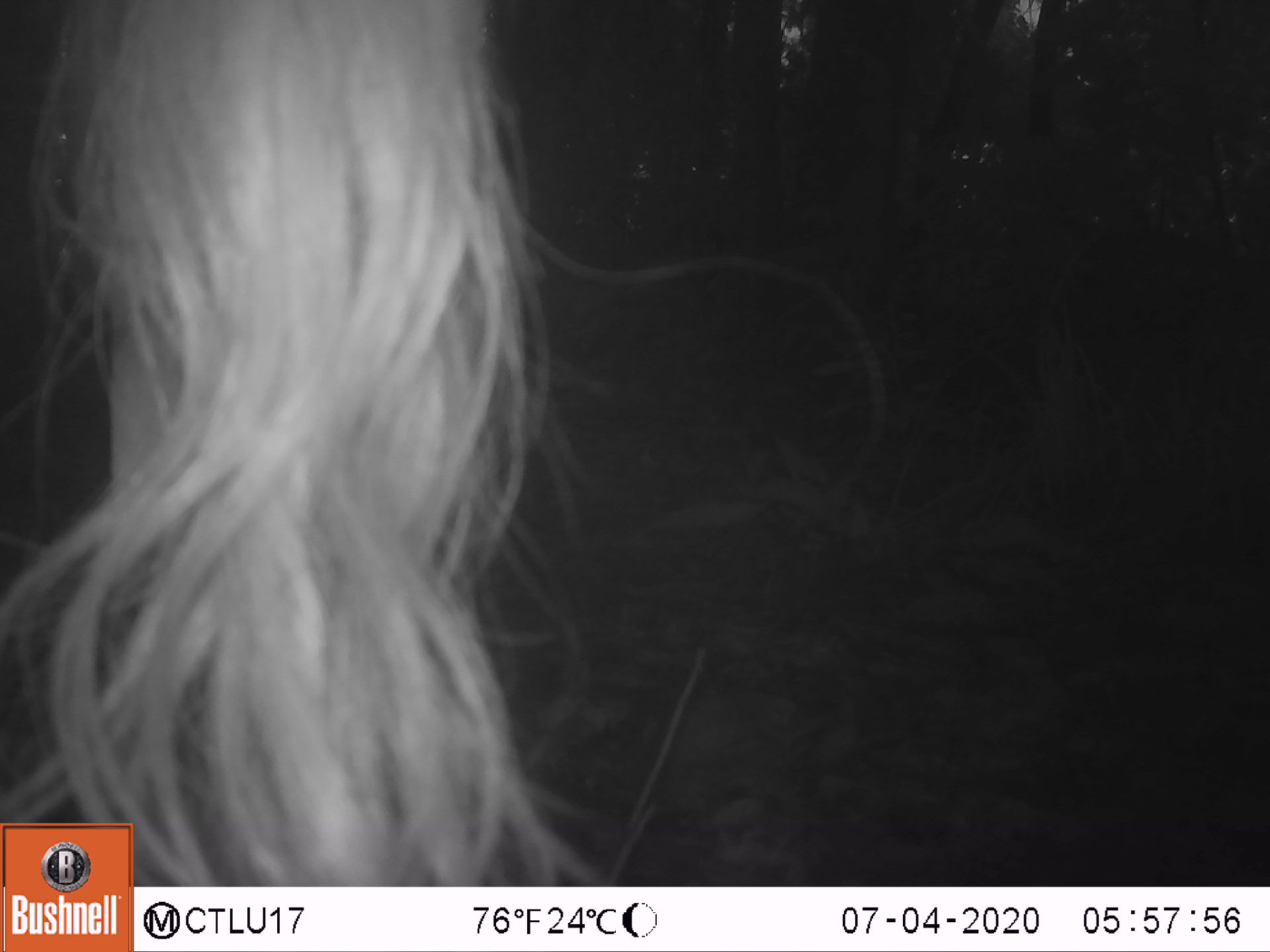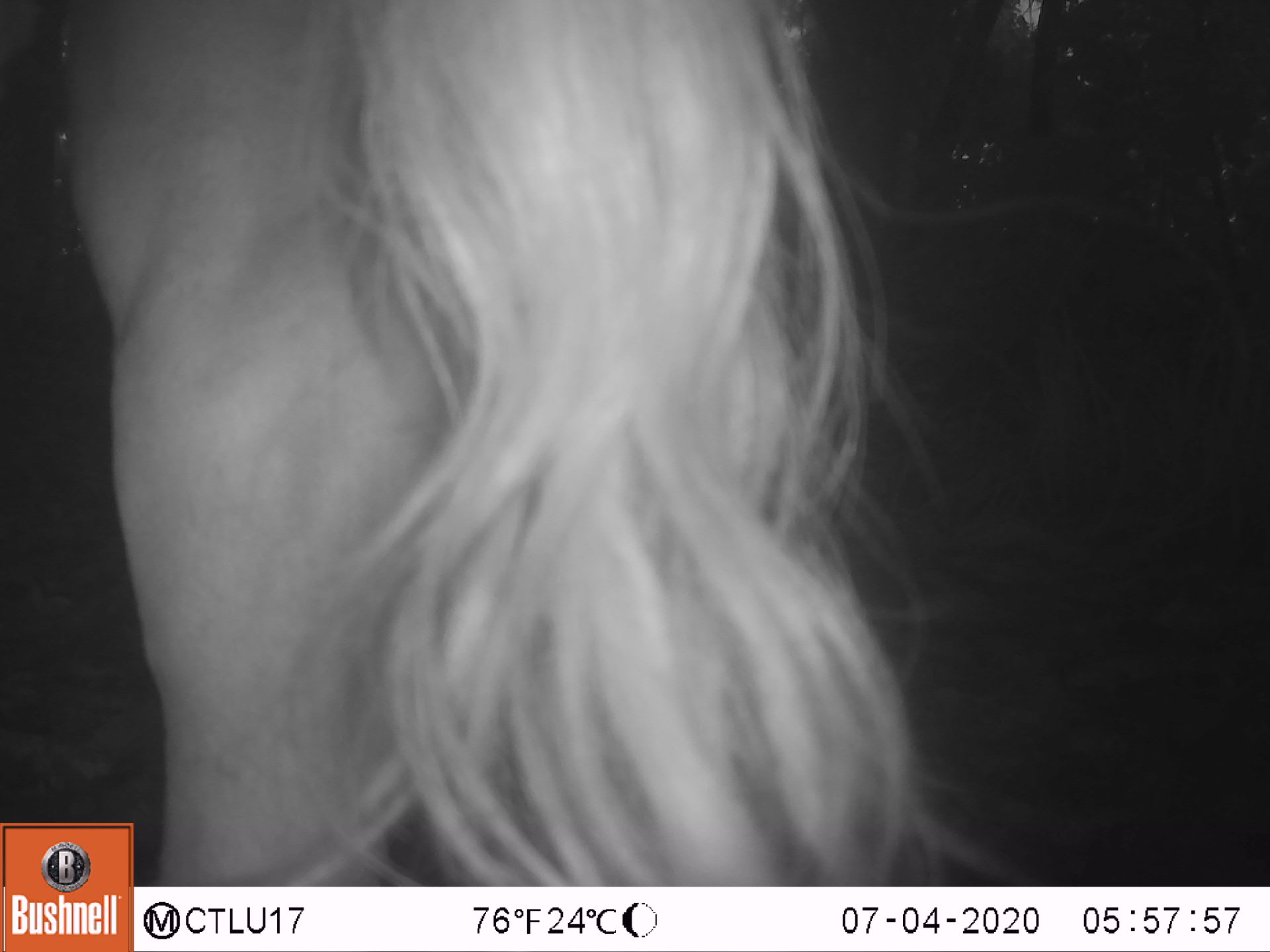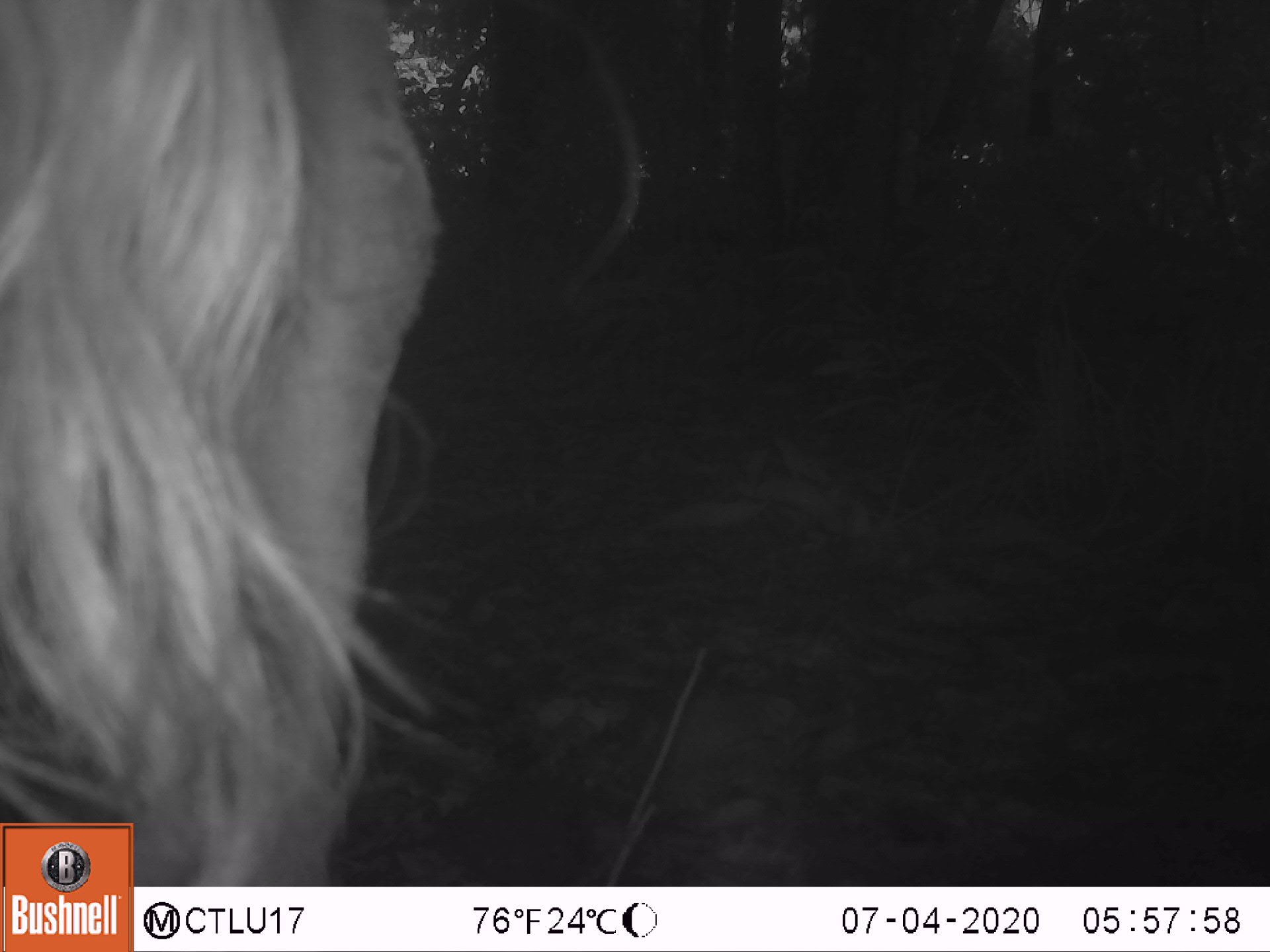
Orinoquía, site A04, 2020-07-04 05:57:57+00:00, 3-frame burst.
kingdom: Animalia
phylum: Chordata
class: Mammalia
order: Artiodactyla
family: Bovidae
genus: Bos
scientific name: Bos taurus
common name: cow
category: cattle